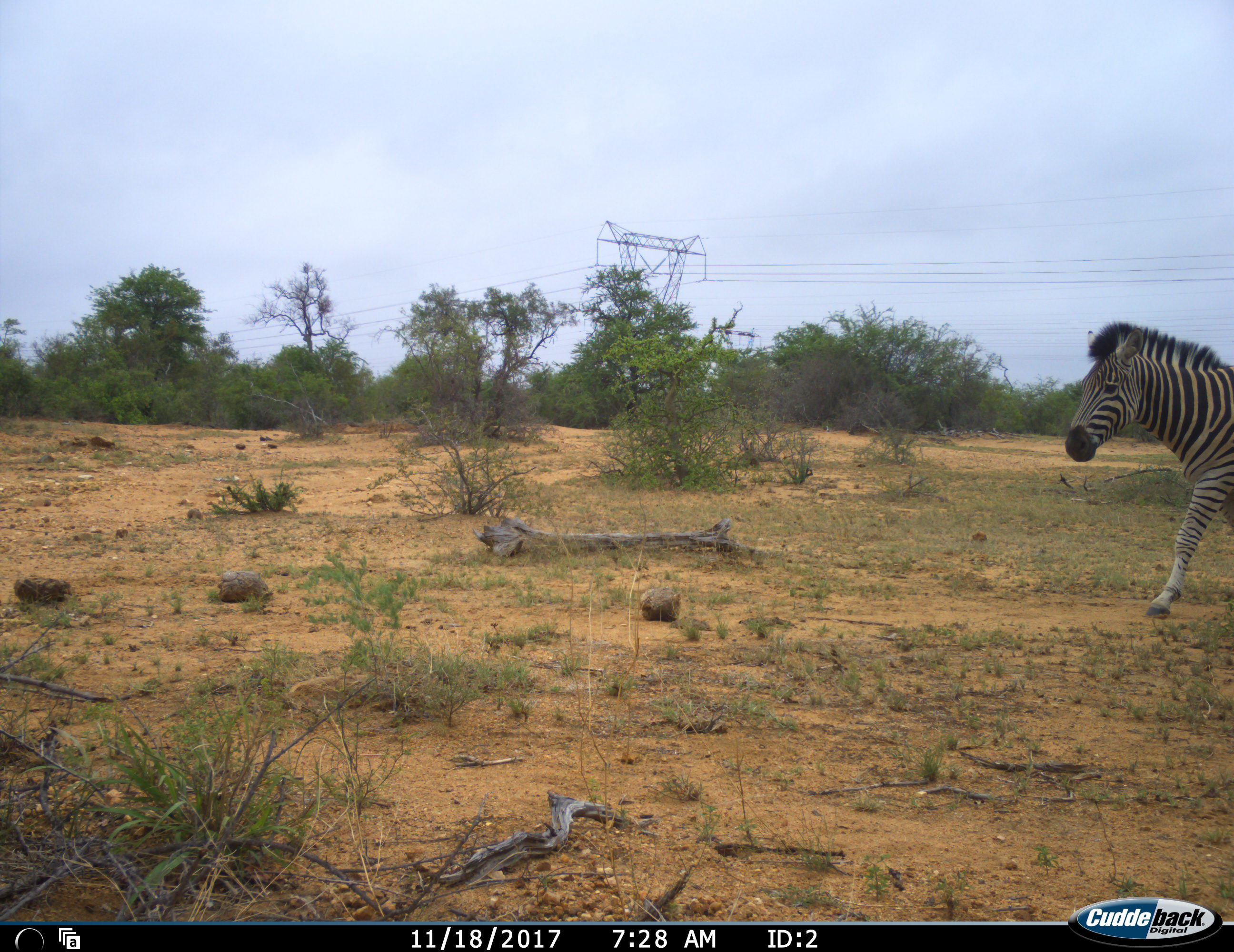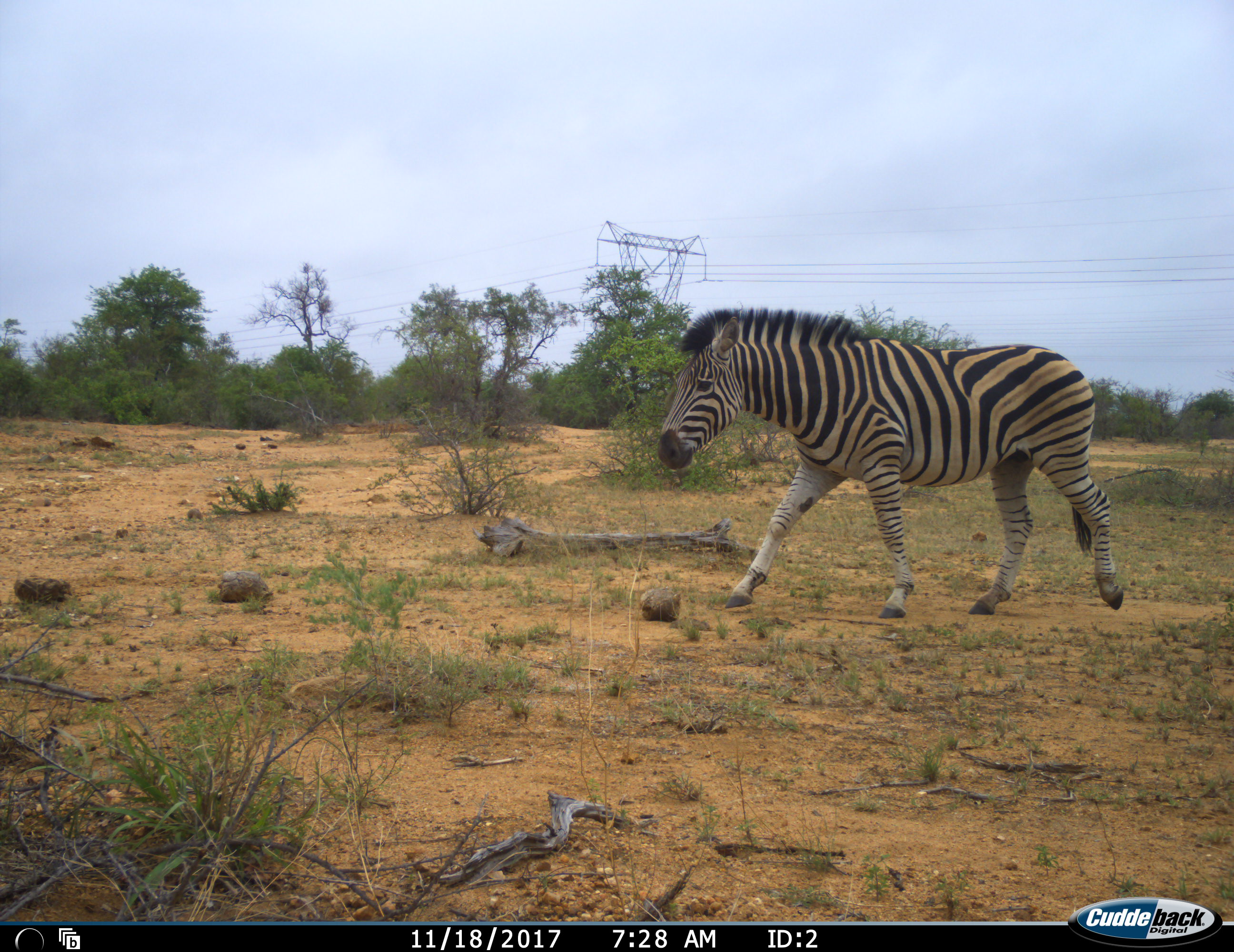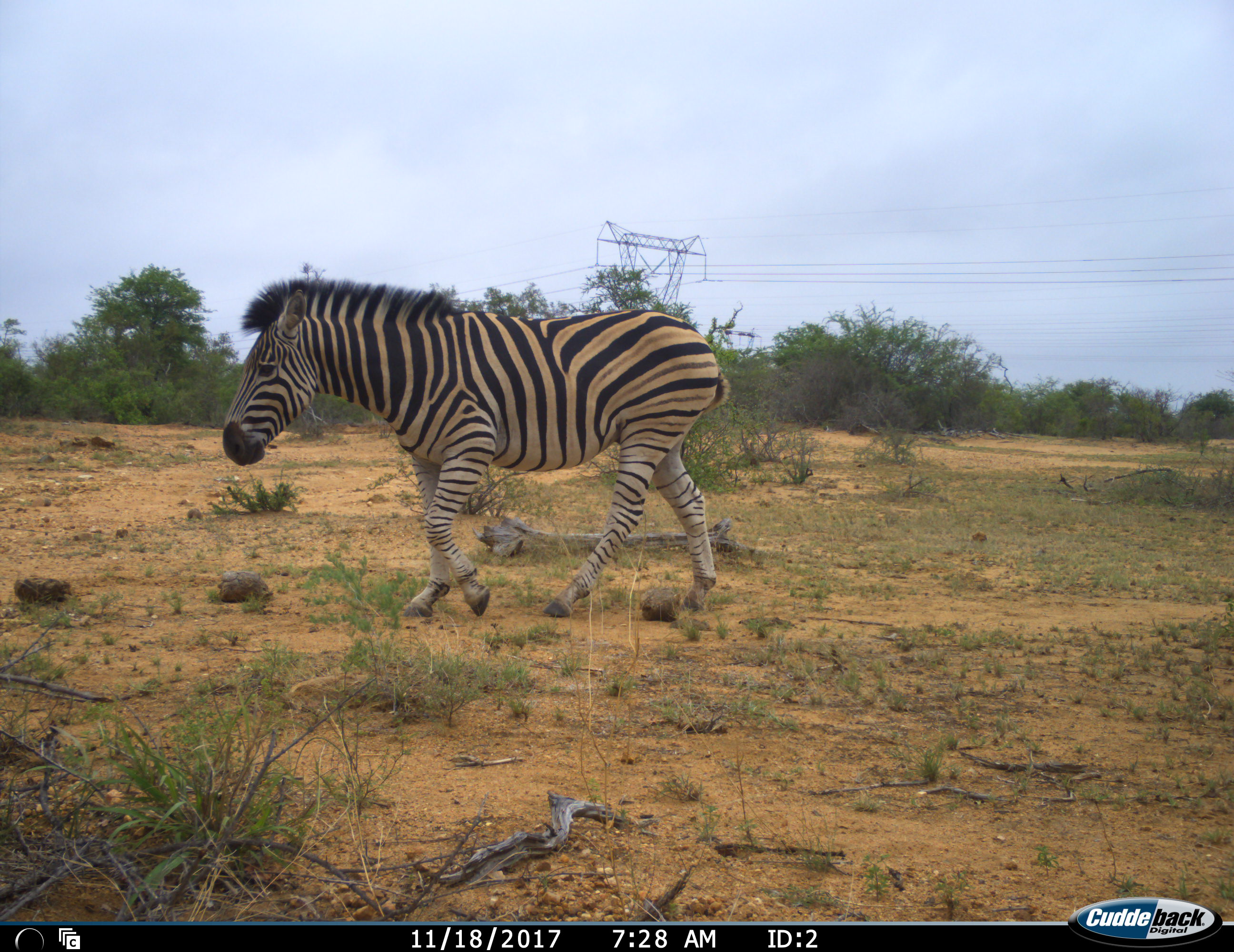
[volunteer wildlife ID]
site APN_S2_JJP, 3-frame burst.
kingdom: Animalia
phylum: Chordata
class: Mammalia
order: Perissodactyla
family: Equidae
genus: Equus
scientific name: Equus quagga burchellii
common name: burchell's zebra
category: zebraburchells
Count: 1.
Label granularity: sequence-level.